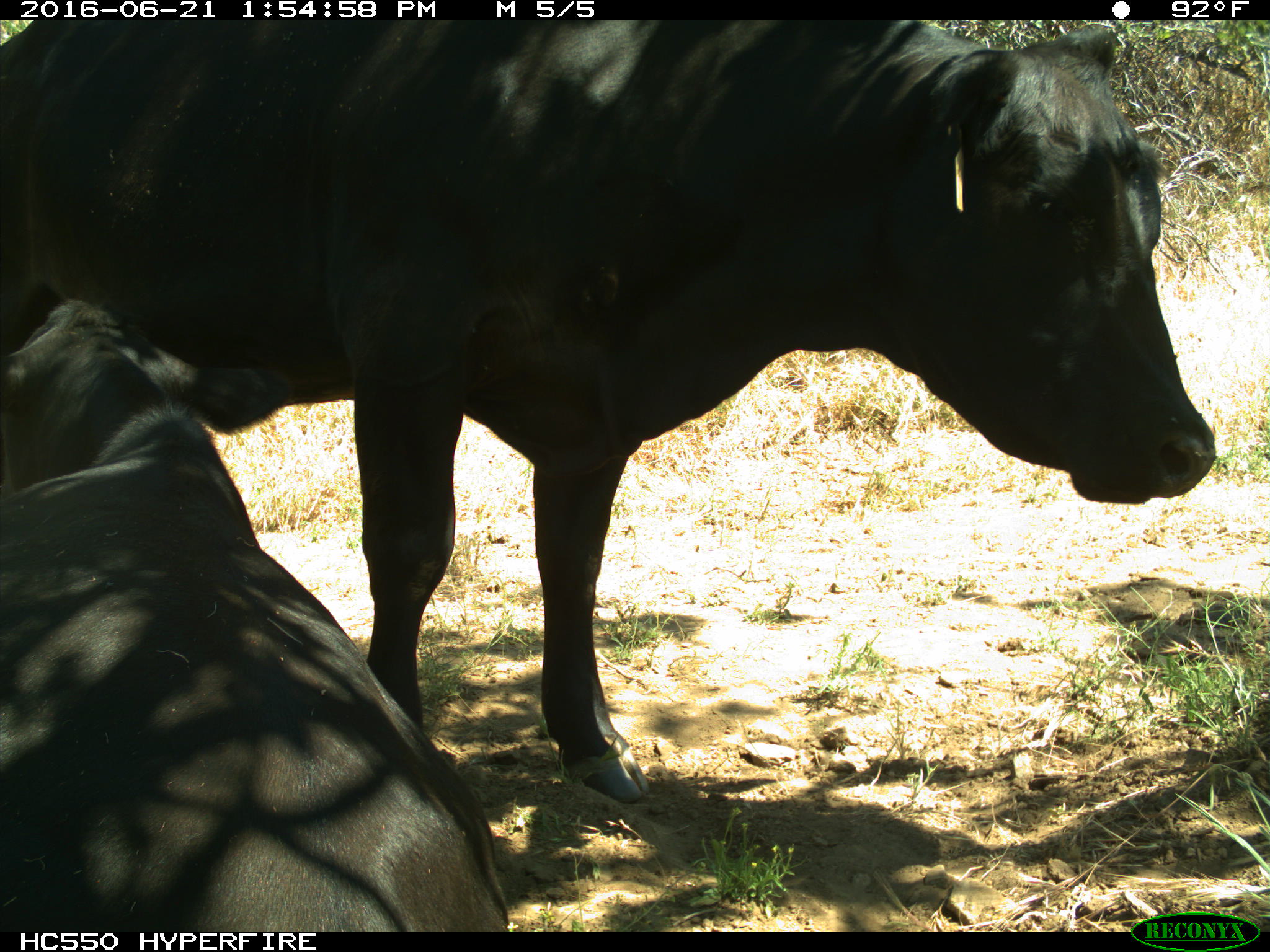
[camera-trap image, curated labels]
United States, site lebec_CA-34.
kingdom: Animalia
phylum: Chordata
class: Mammalia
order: Artiodactyla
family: Bovidae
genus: Bos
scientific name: Bos taurus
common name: domestic cow